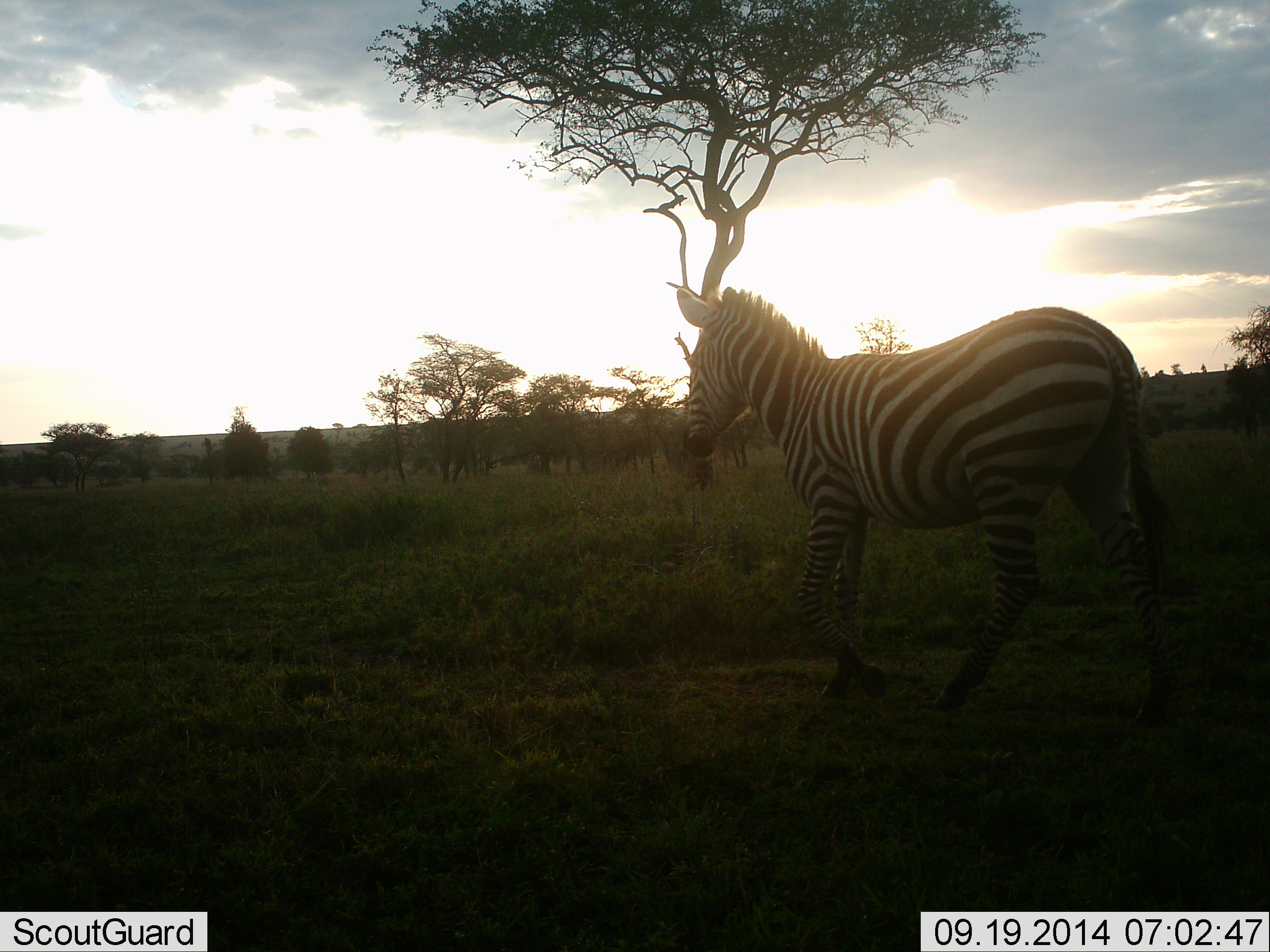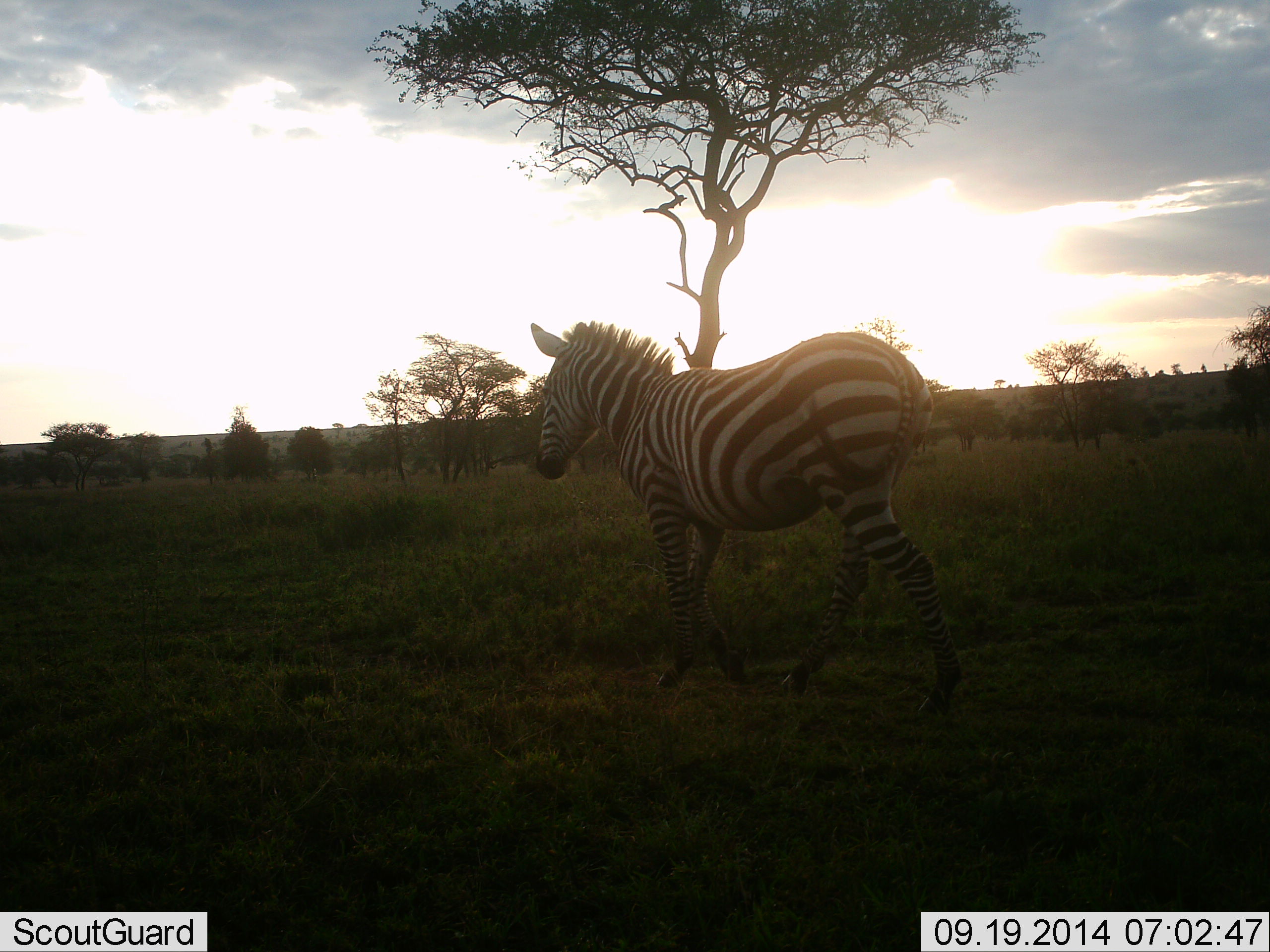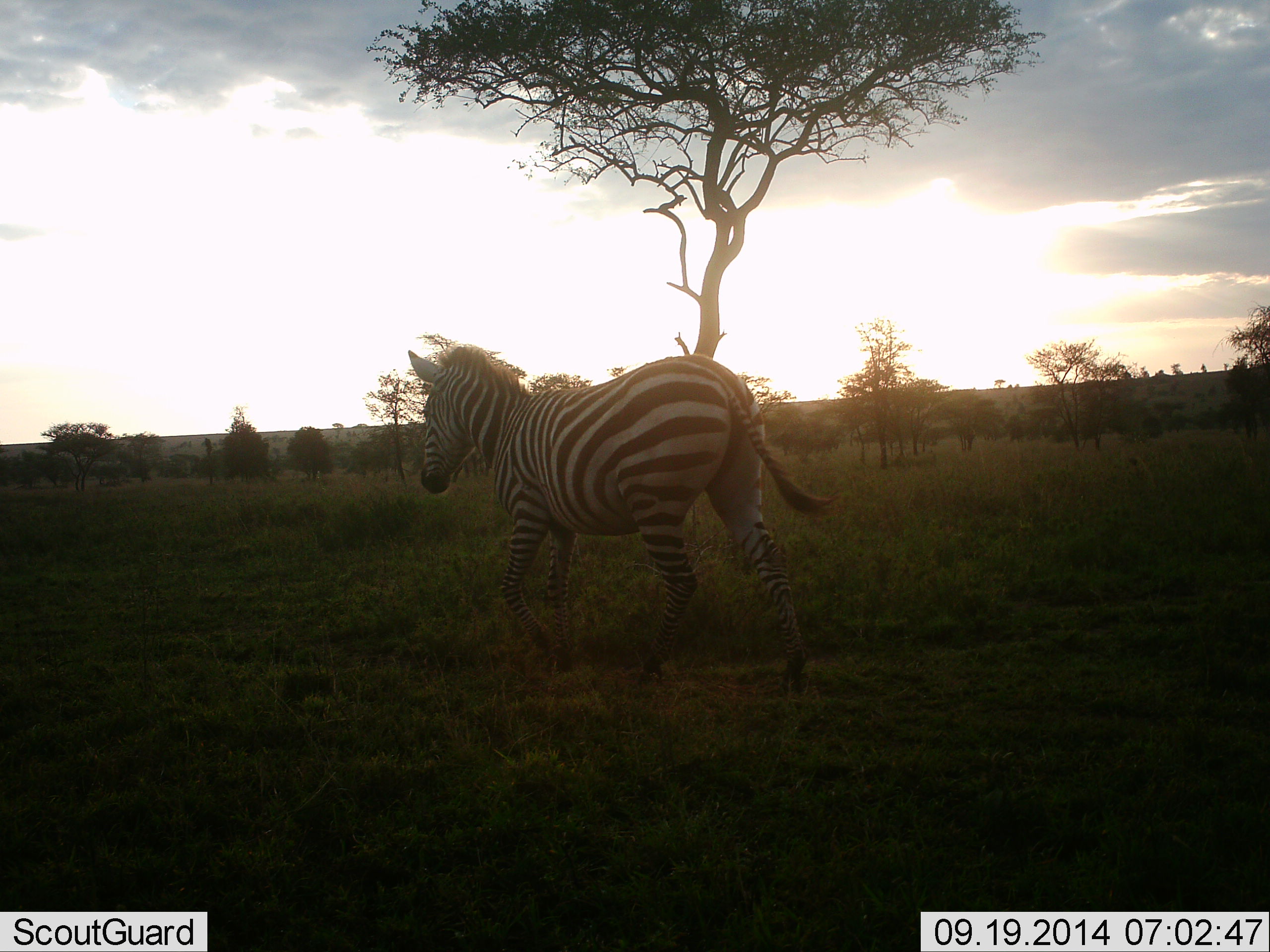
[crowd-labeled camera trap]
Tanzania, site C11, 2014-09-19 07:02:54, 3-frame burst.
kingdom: Animalia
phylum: Chordata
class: Mammalia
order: Perissodactyla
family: Equidae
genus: Equus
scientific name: Equus quagga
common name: plains zebra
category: zebra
Zebra (plains zebra) (Equus quagga), count 1. Behavior (volunteer vote fractions): standing 10%, resting 0%, moving 100%, interacting 0%. Young present (vote fraction): 0%. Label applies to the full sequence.